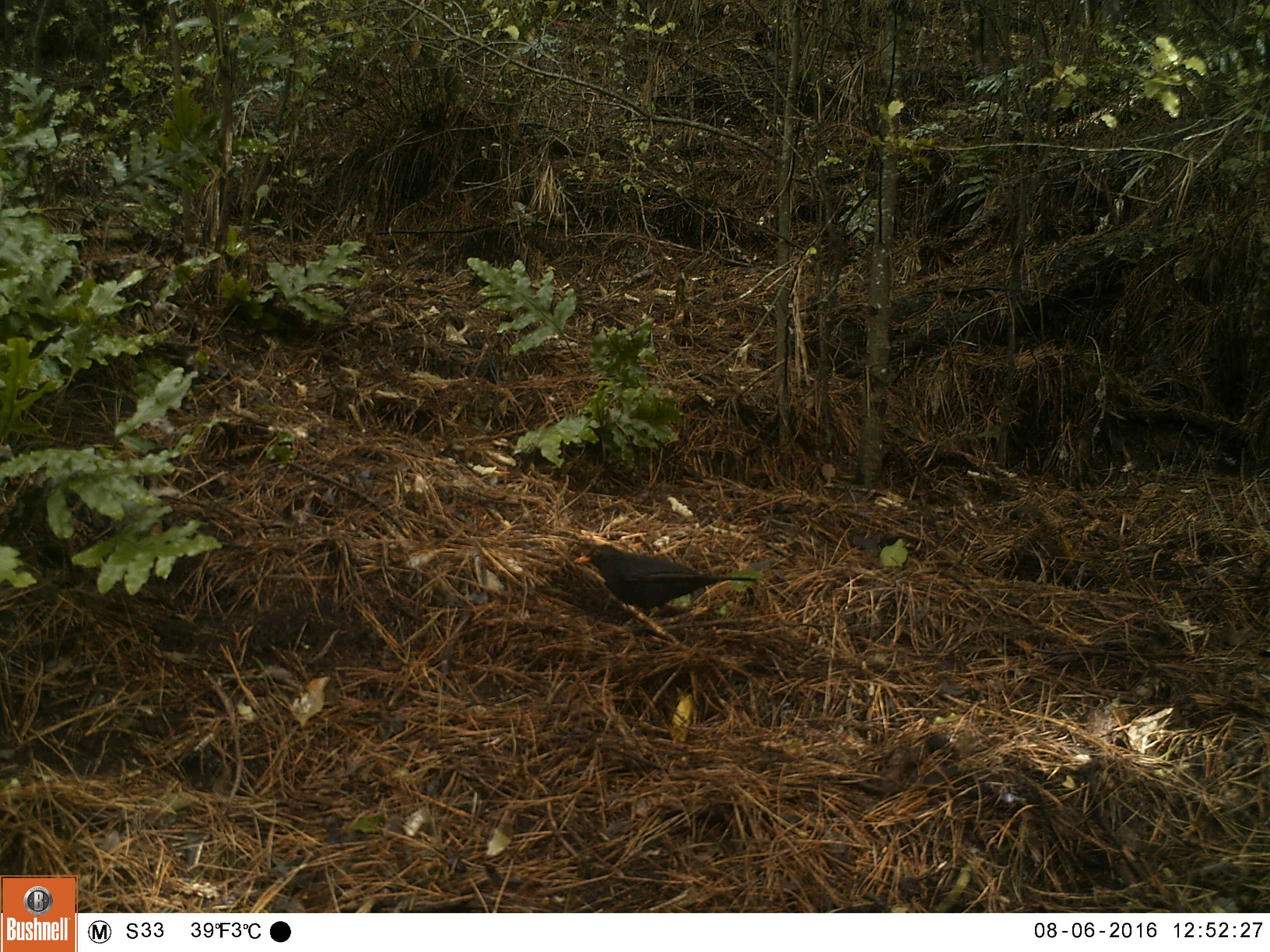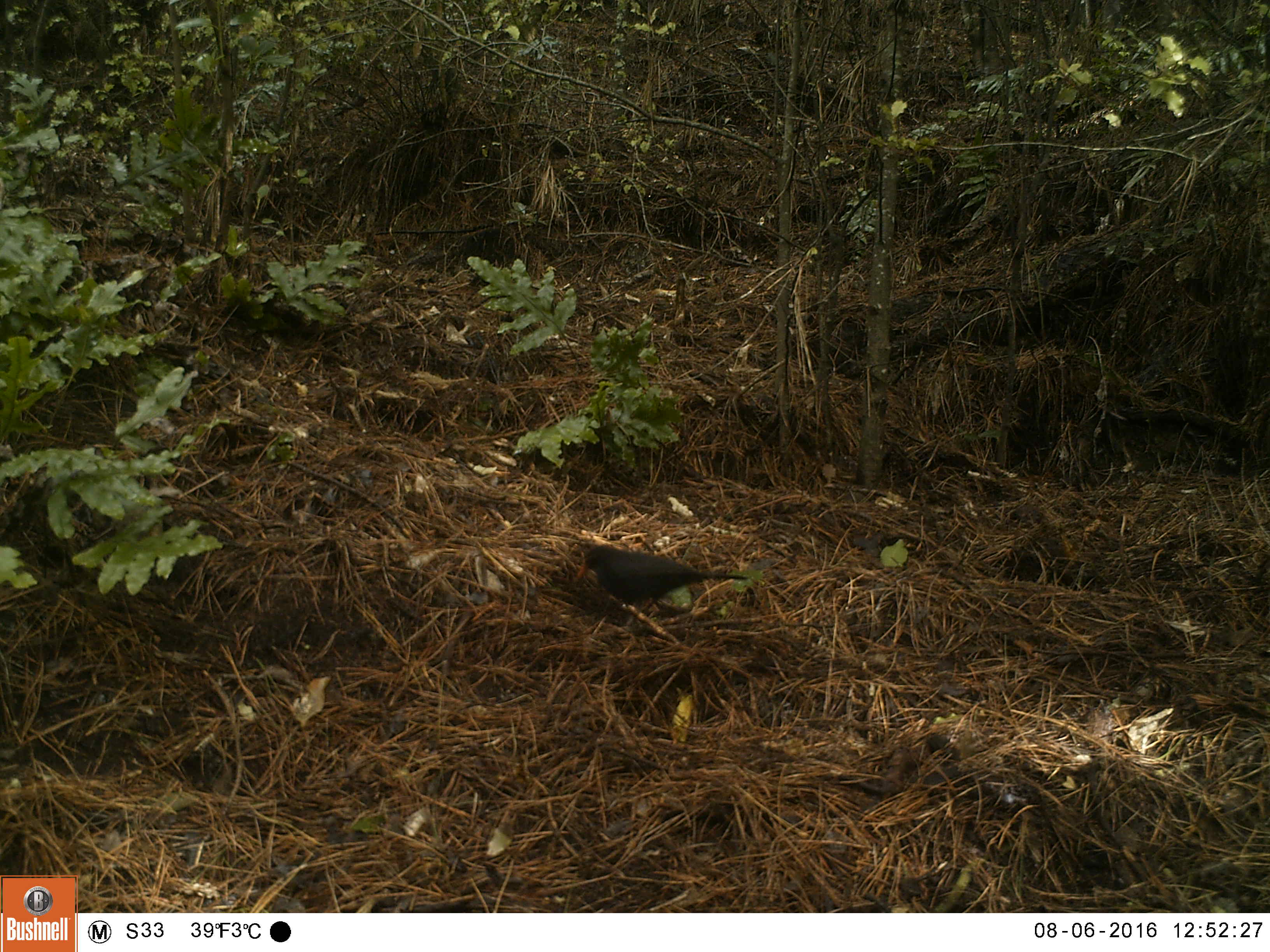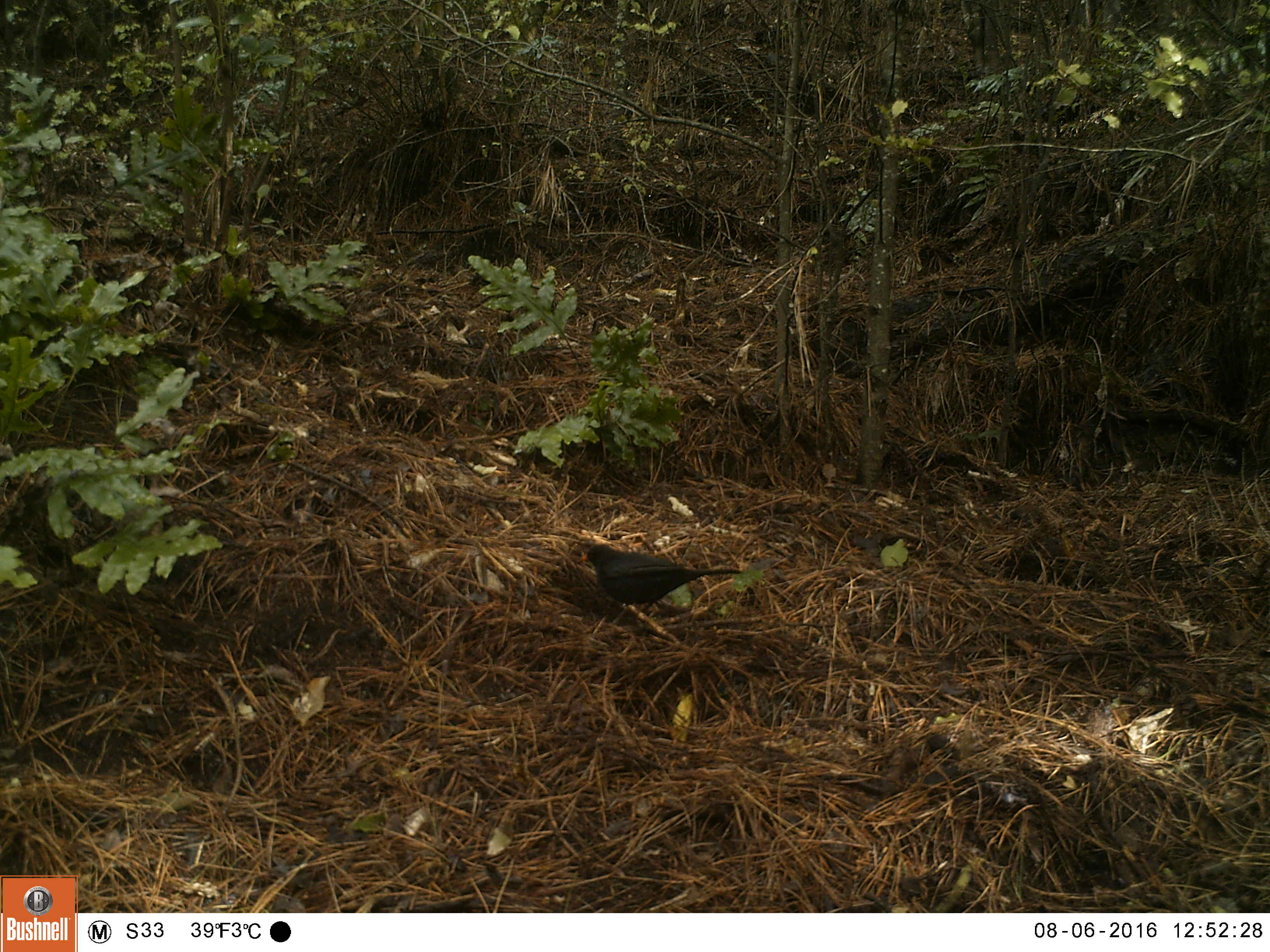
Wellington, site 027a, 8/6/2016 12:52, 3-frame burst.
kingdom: Animalia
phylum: Chordata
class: Aves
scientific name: Aves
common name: bird